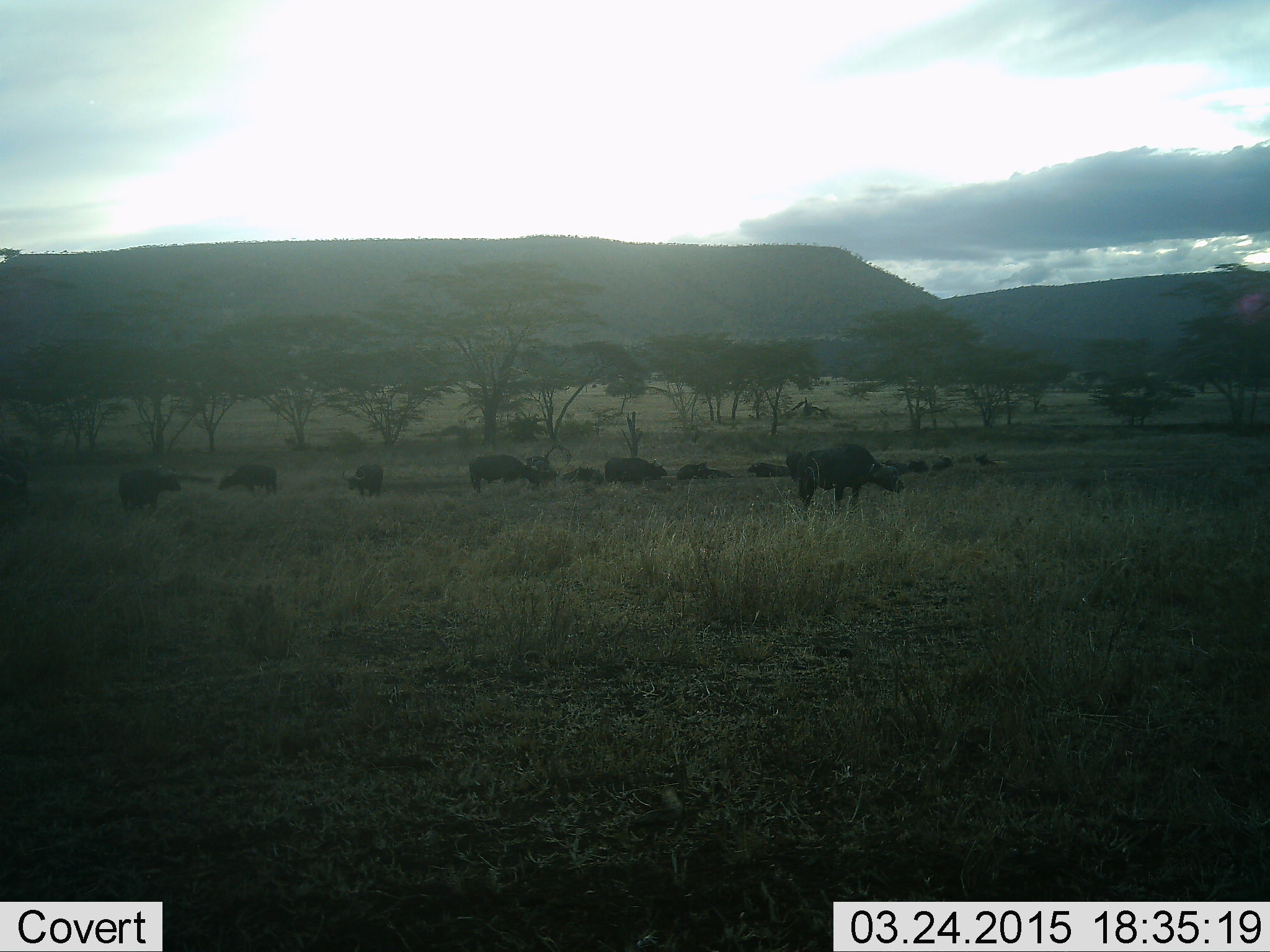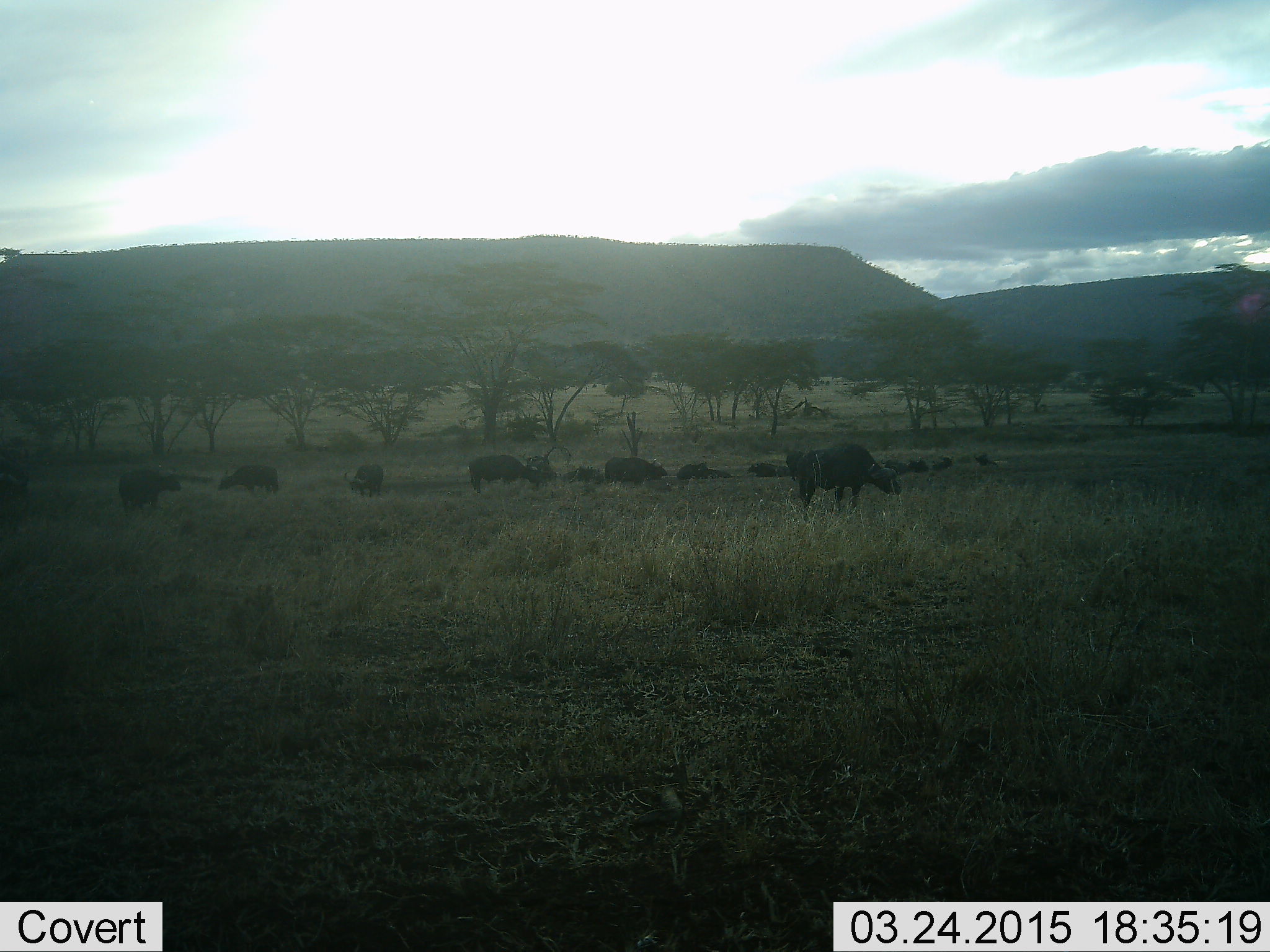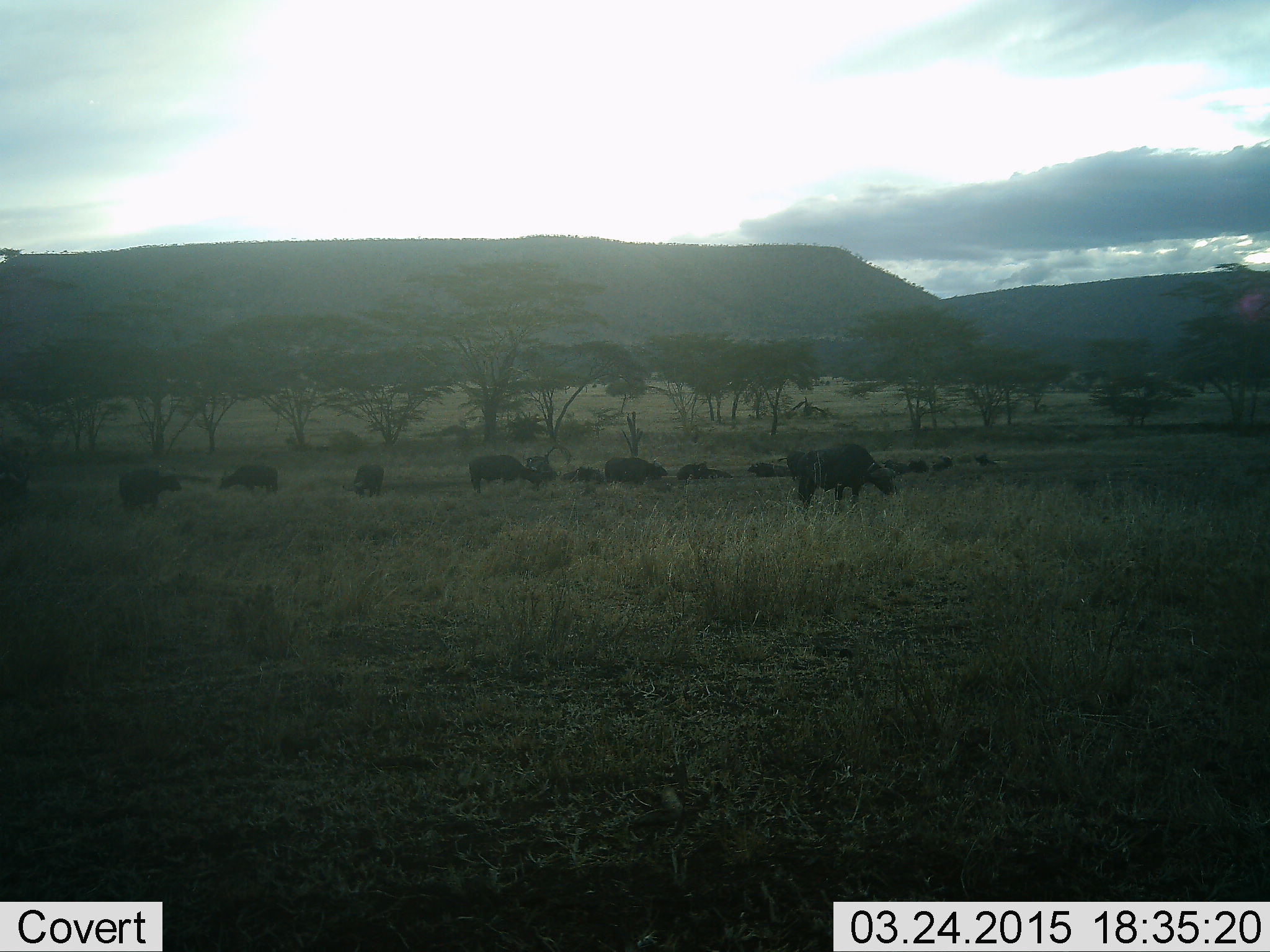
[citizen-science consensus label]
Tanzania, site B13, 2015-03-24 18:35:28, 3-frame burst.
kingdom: Animalia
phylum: Chordata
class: Mammalia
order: Artiodactyla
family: Bovidae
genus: Syncerus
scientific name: Syncerus caffer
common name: cape buffalo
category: buffalo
Buffalo (cape buffalo) (Syncerus caffer), count 11-50. Behavior (volunteer vote fractions): standing 80%, resting 40%, moving 0%, interacting 0%. Young present (vote fraction): 0%. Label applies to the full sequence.